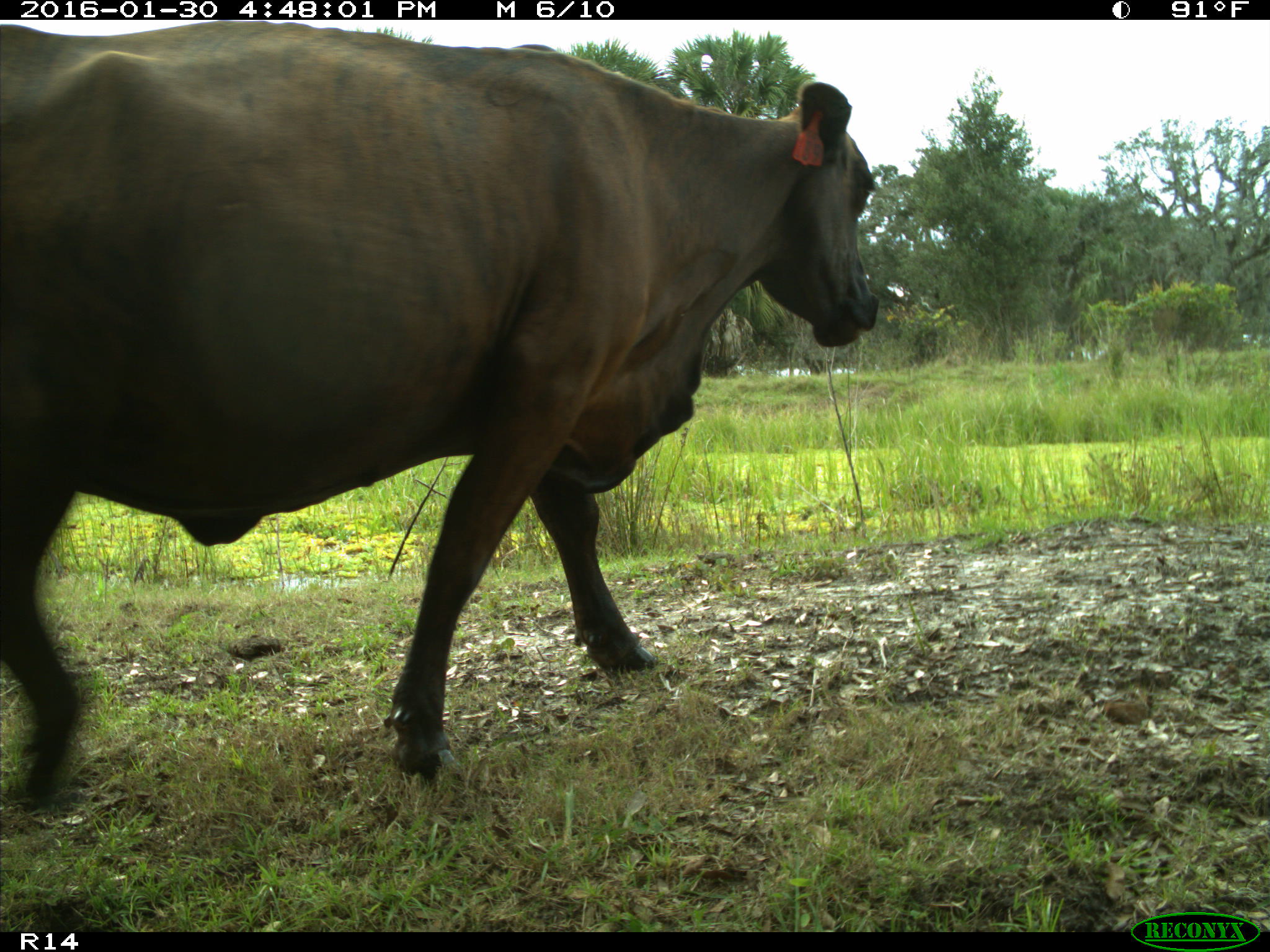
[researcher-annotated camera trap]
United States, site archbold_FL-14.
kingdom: Animalia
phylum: Chordata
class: Mammalia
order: Artiodactyla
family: Bovidae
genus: Bos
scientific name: Bos taurus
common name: domestic cow